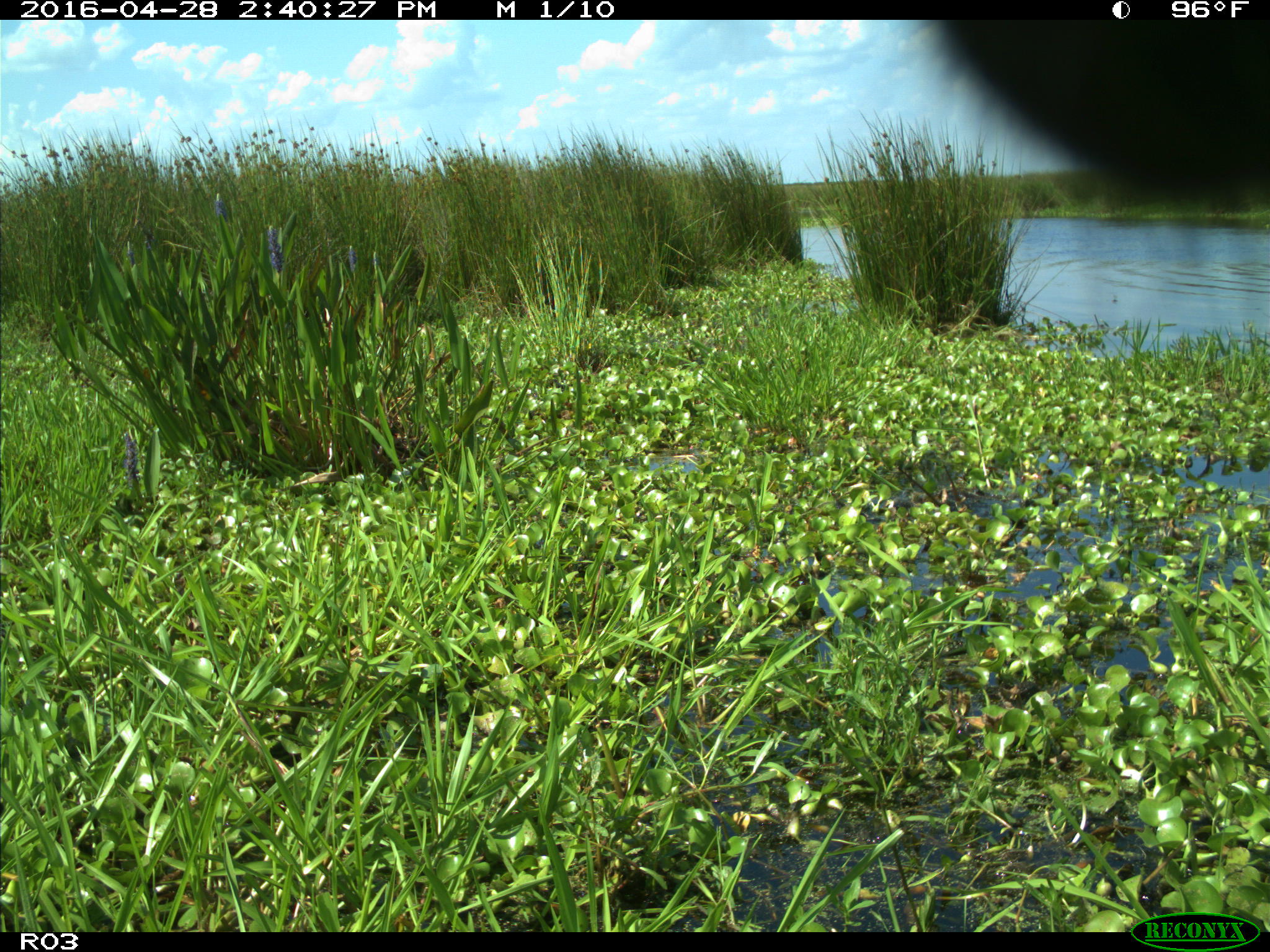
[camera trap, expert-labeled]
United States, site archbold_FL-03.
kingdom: Animalia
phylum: Chordata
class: Mammalia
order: Artiodactyla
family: Bovidae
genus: Bos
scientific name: Bos taurus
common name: domestic cow